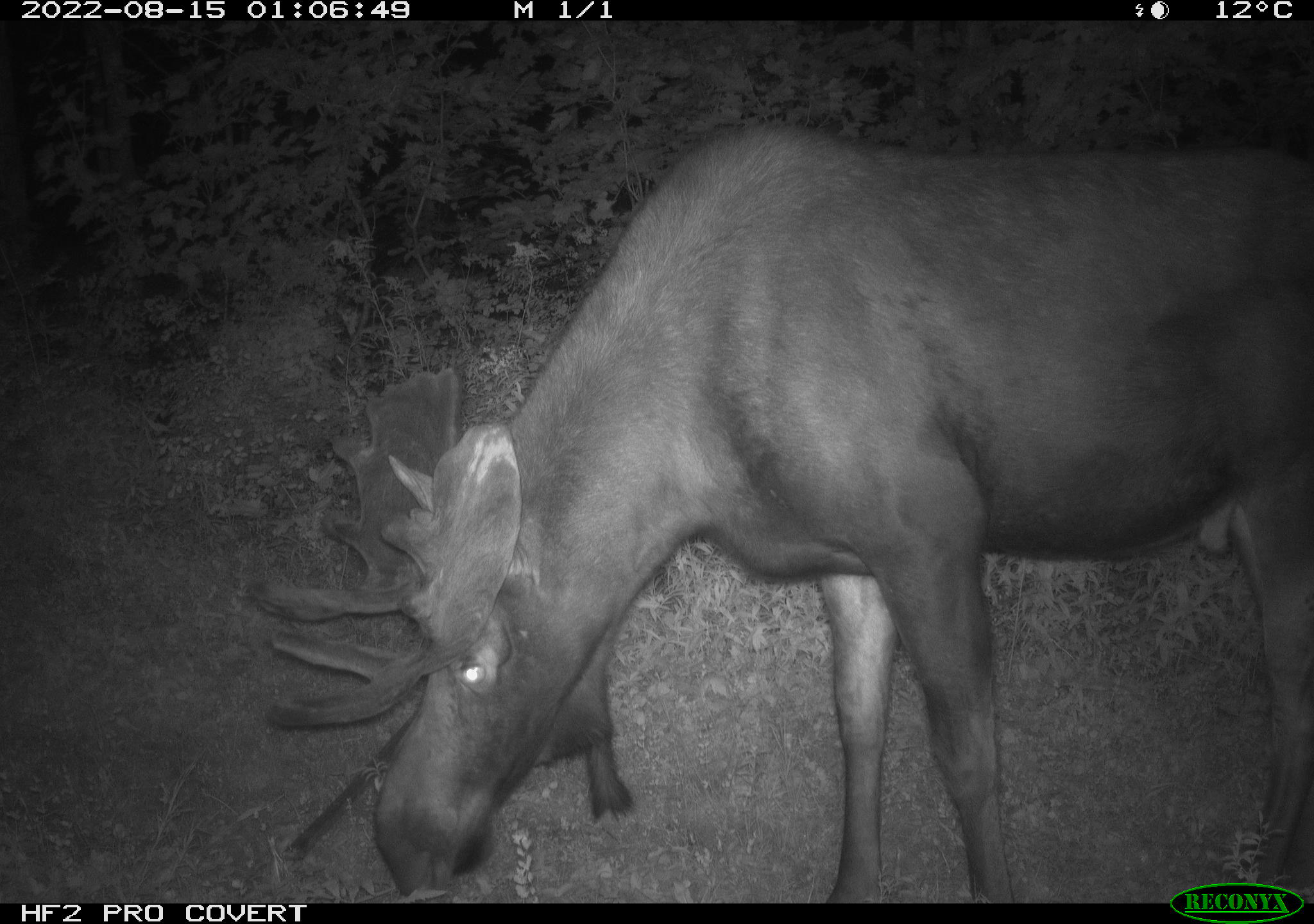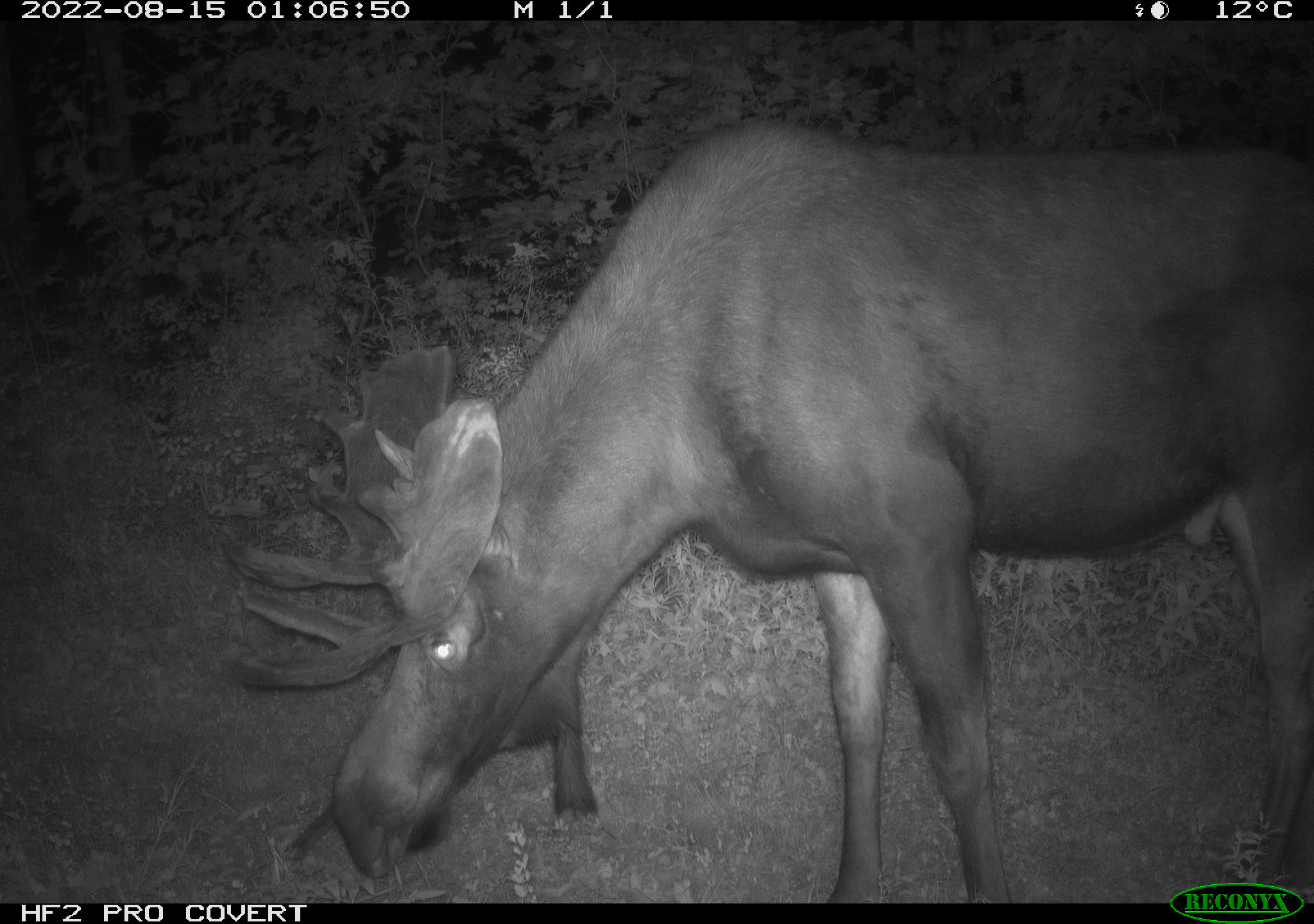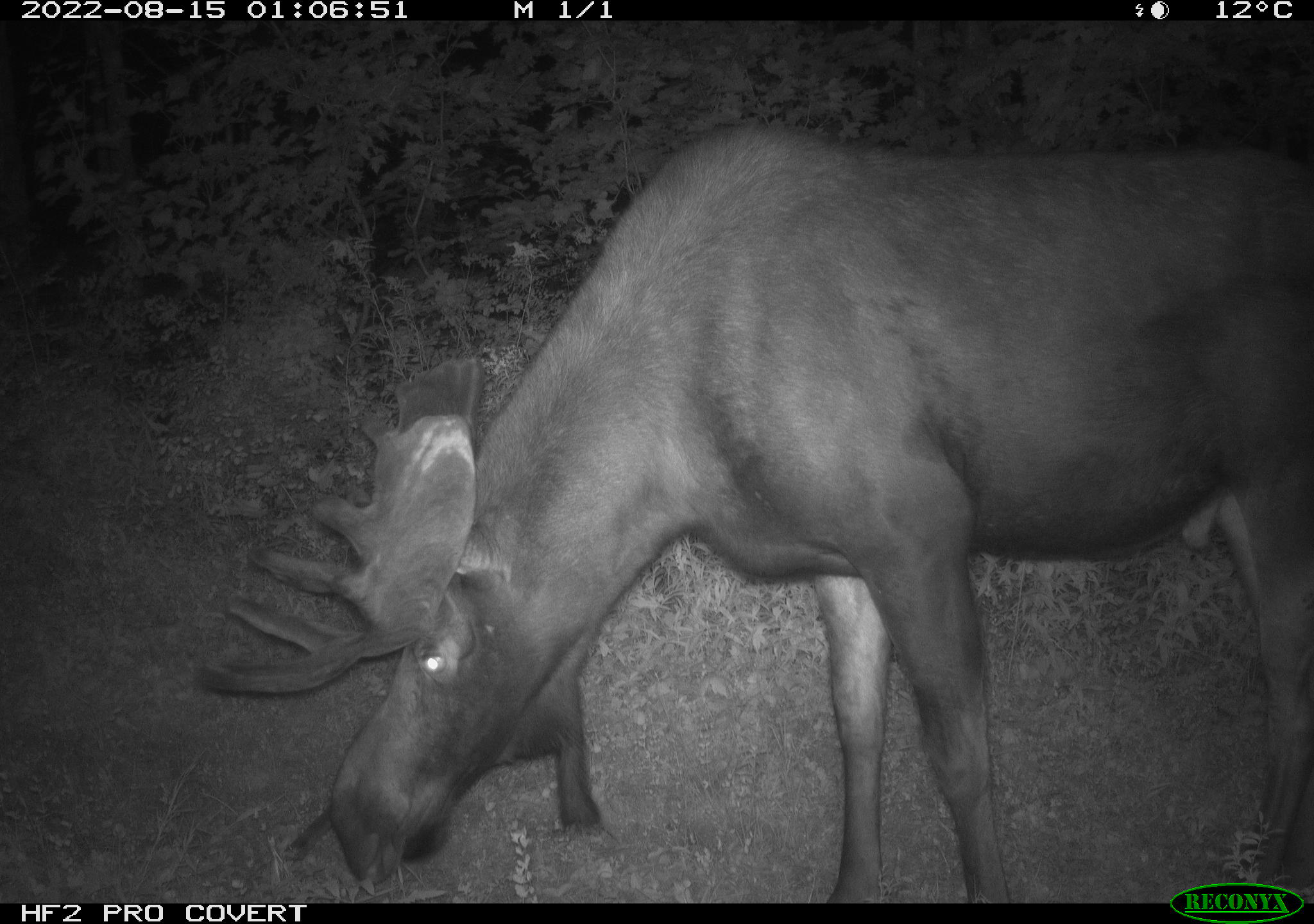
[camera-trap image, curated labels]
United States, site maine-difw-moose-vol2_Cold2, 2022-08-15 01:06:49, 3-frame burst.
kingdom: Animalia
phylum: Chordata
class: Mammalia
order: Artiodactyla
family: Cervidae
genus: Alces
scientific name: Alces alces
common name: moose